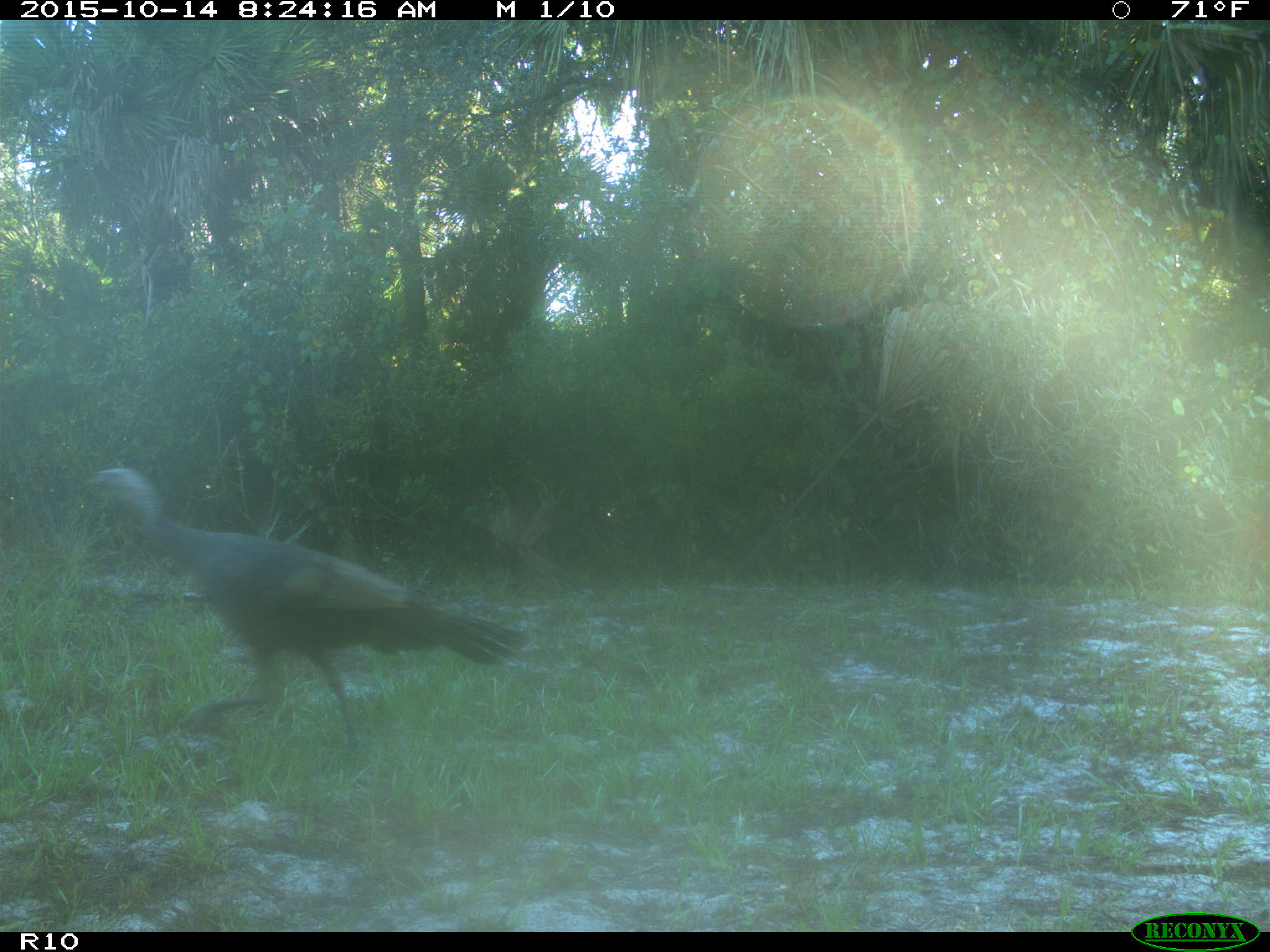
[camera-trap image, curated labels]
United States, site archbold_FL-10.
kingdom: Animalia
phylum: Chordata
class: Aves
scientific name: Aves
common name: birds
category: unidentified bird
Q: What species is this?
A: Unidentified bird (birds) (Aves).